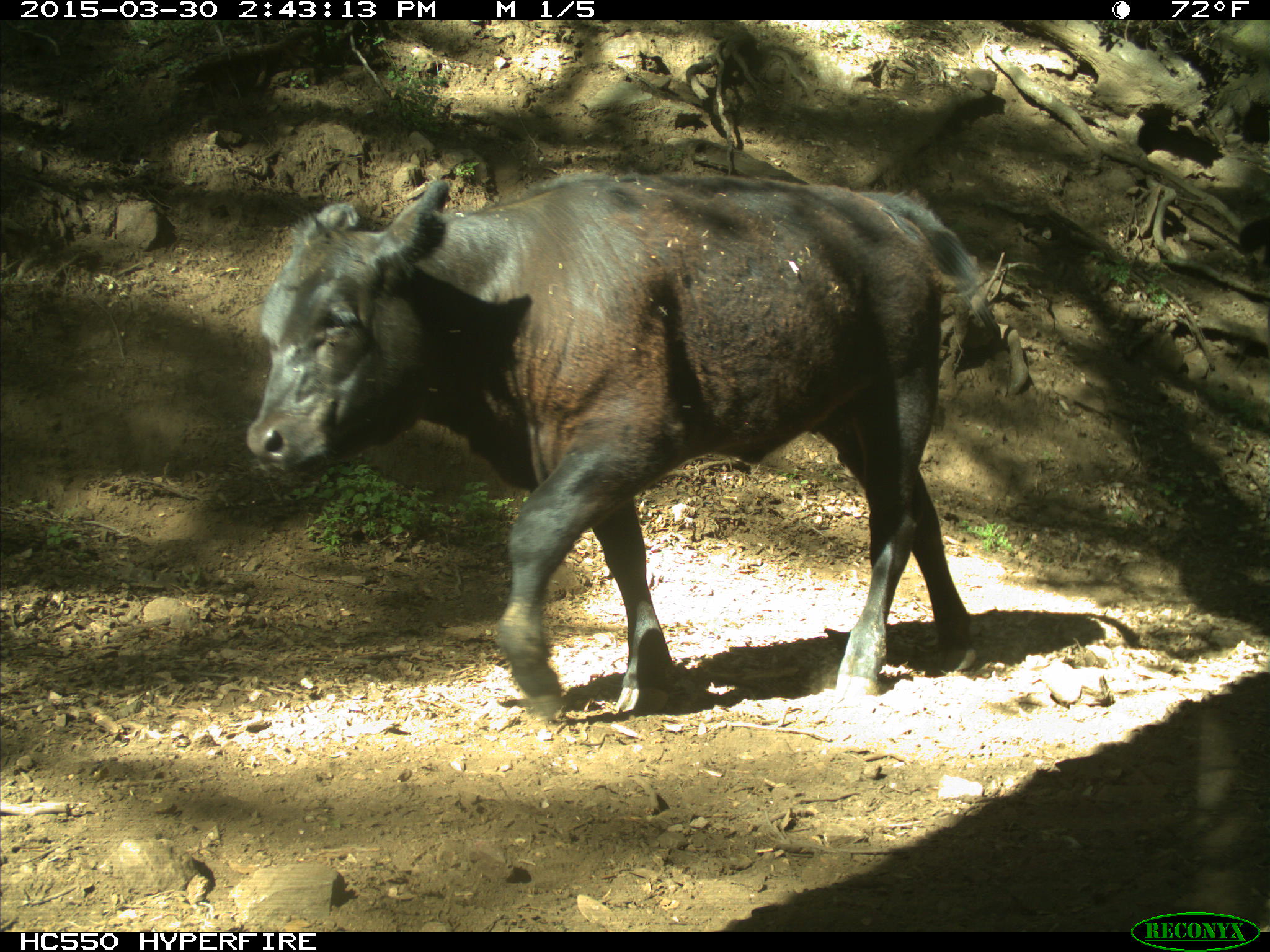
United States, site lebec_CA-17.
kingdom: Animalia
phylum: Chordata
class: Mammalia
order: Artiodactyla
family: Bovidae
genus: Bos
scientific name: Bos taurus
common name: domestic cow